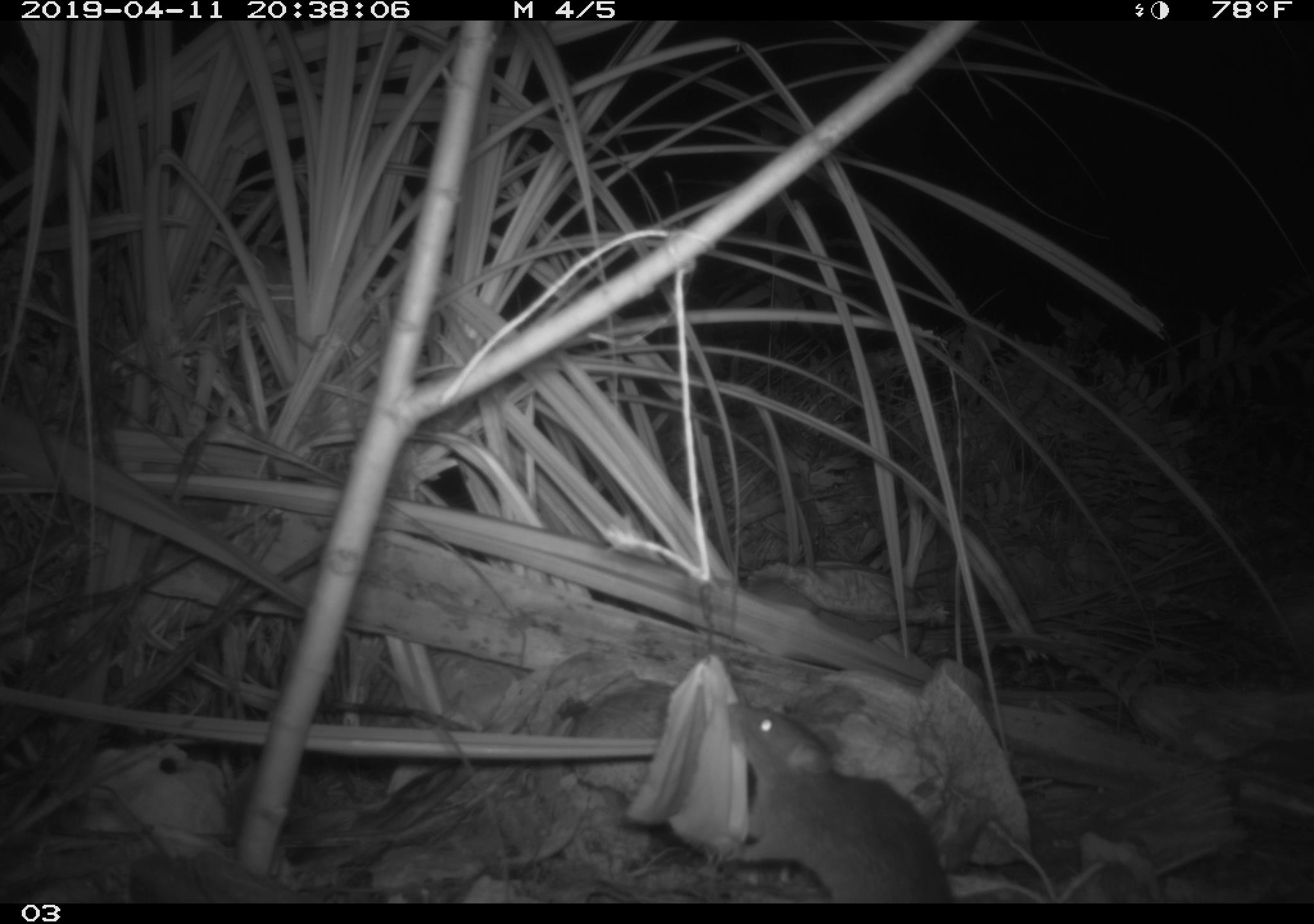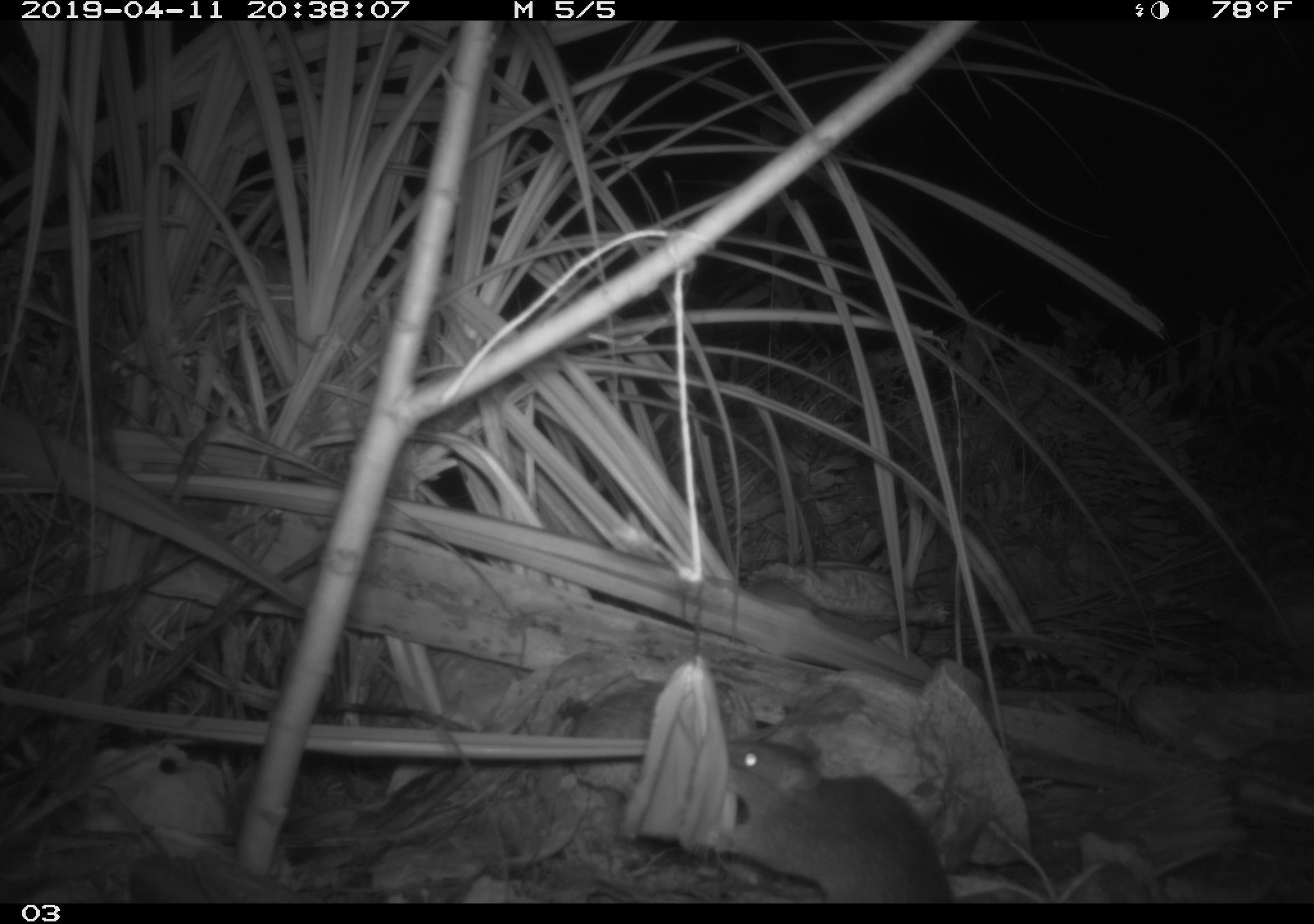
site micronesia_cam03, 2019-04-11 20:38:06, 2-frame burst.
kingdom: Animalia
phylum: Chordata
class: Mammalia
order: Rodentia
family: Muridae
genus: Rattus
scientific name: Rattus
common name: rat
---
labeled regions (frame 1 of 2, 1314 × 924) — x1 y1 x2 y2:
rat: 709 694 956 902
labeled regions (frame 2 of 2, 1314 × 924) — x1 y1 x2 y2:
rat: 726 722 941 909